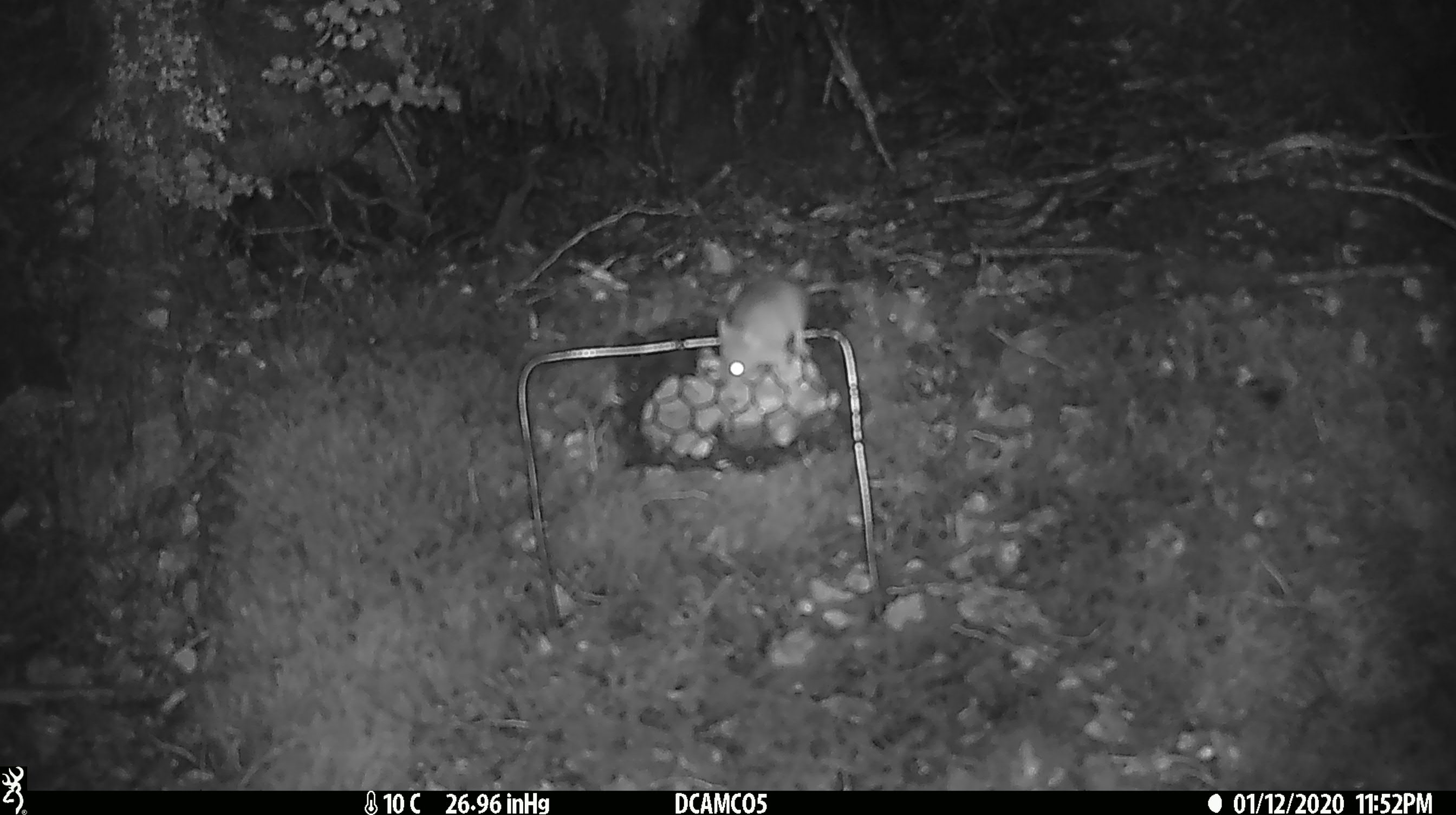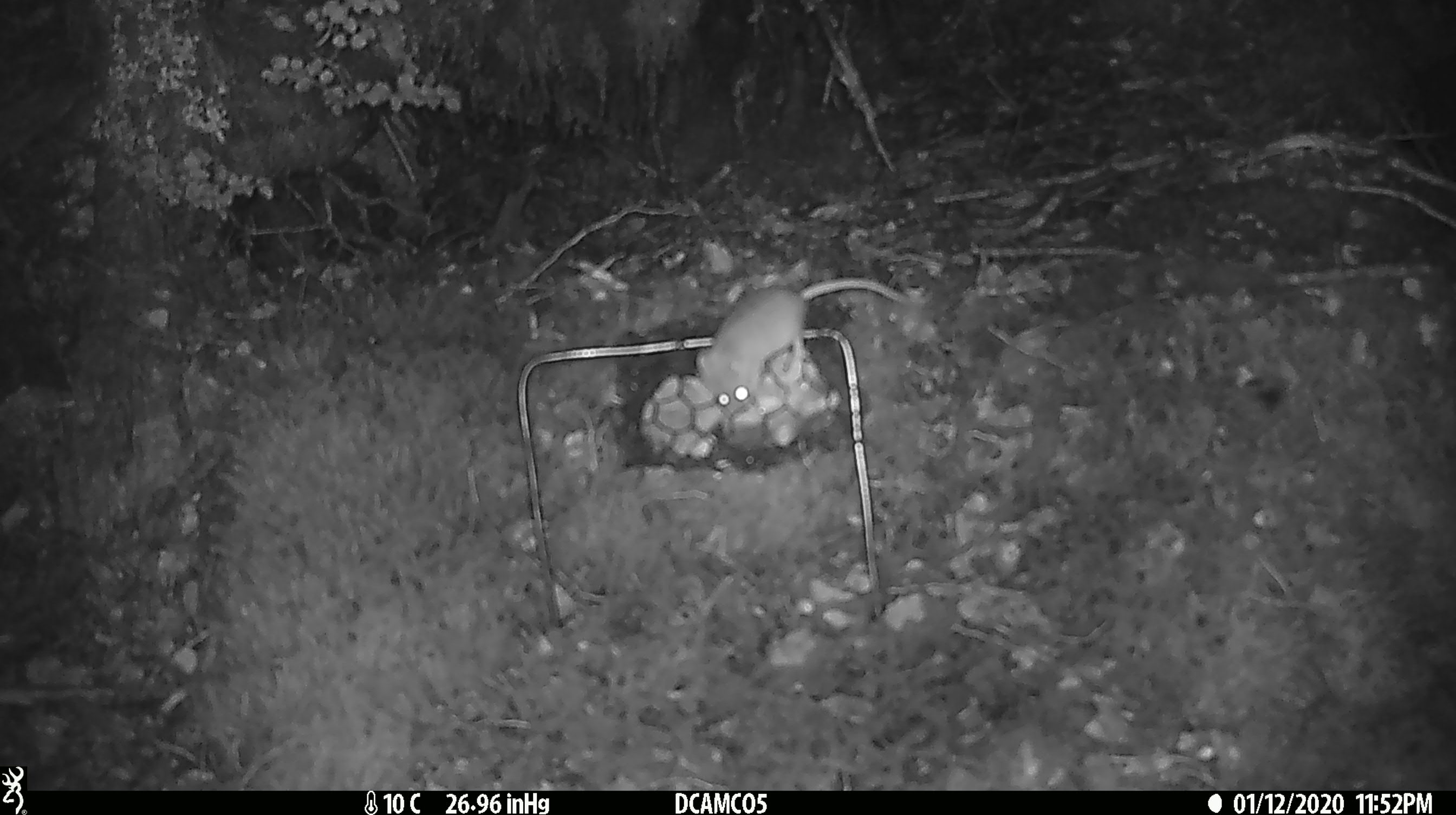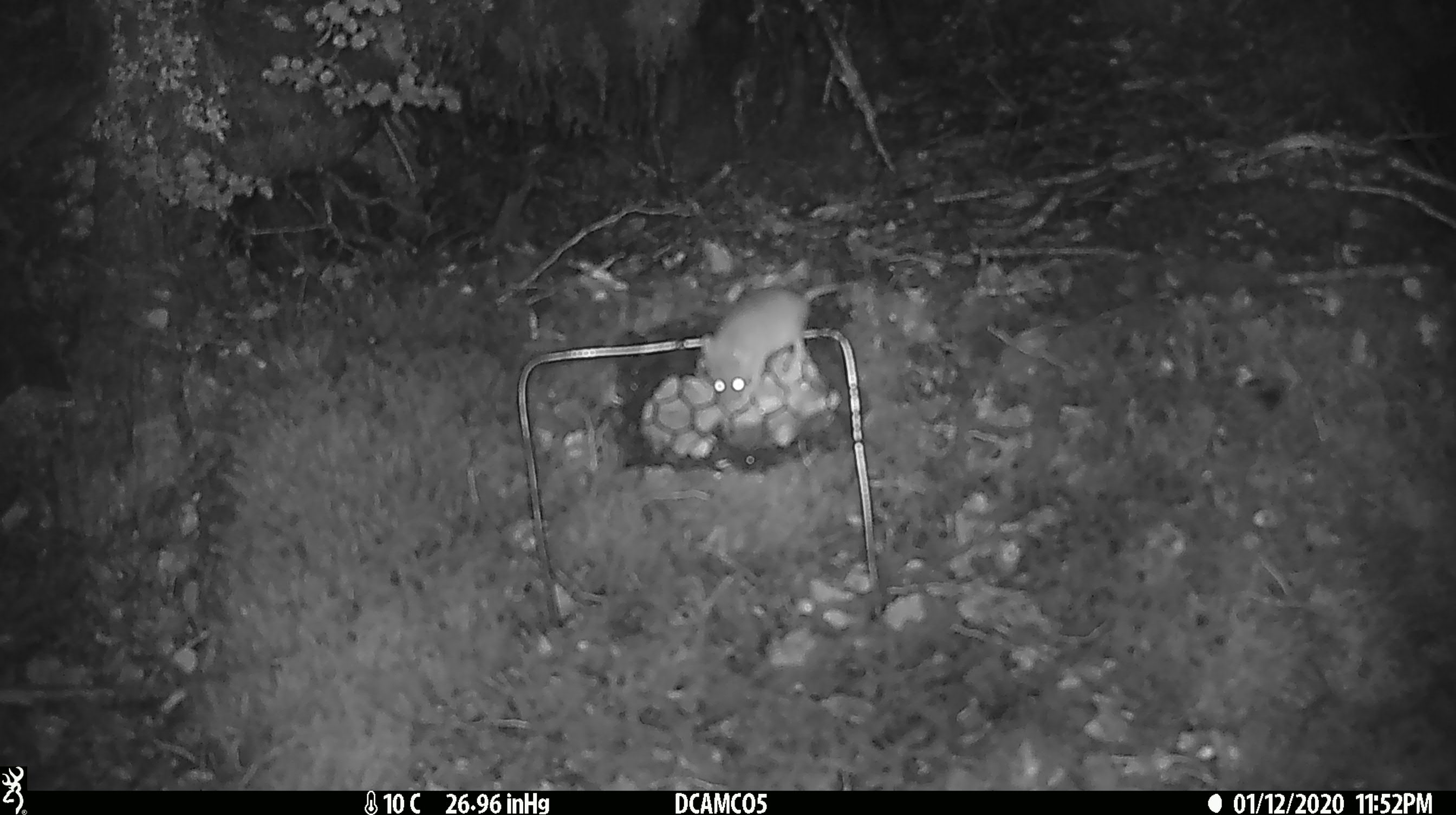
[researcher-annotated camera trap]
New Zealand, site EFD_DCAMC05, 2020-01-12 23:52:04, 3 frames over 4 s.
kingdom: Animalia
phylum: Chordata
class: Mammalia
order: Rodentia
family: Muridae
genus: Mus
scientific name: Mus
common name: mouse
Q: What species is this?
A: Mouse (Mus).